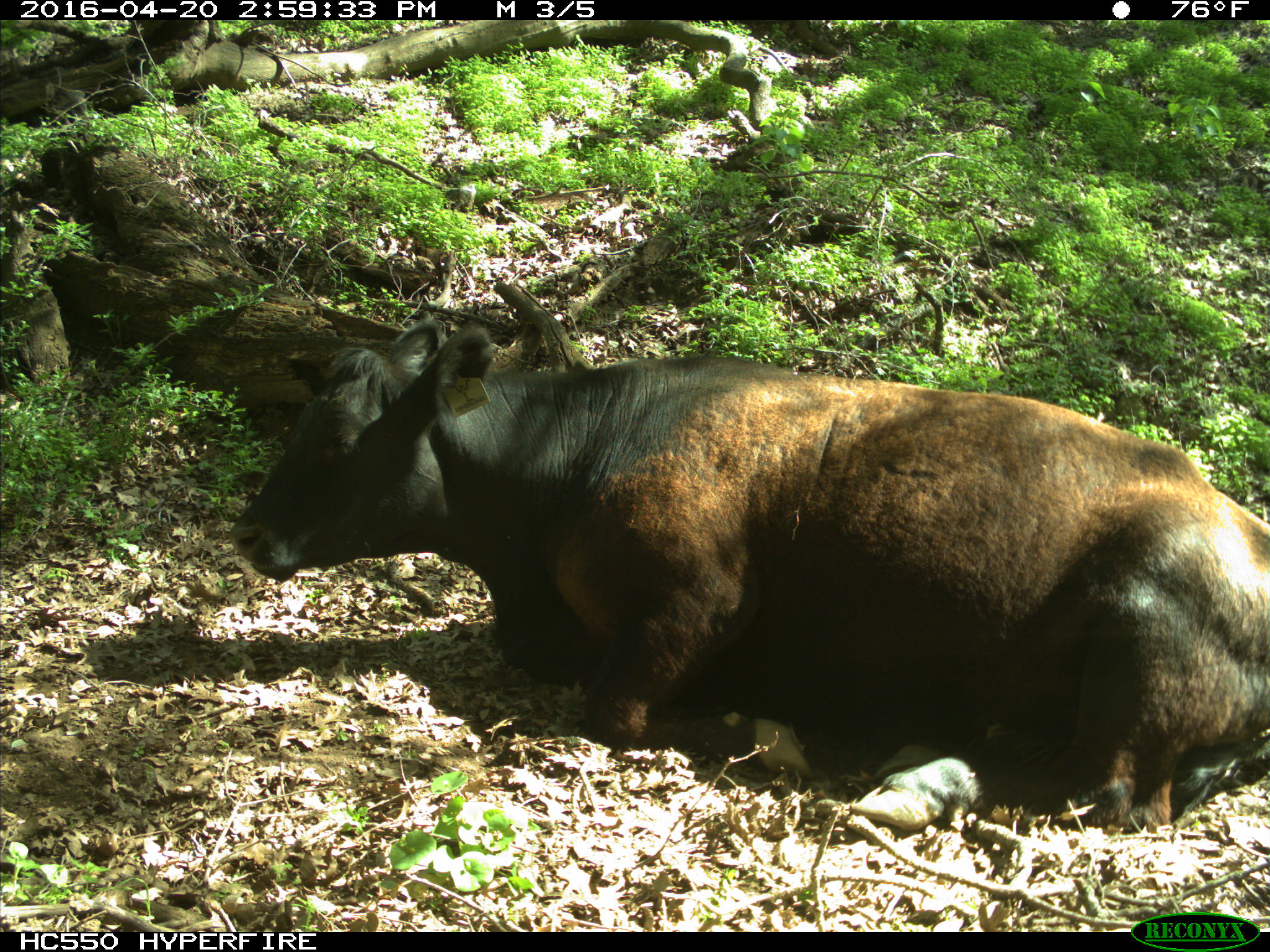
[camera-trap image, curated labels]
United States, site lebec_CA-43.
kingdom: Animalia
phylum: Chordata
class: Mammalia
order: Artiodactyla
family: Bovidae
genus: Bos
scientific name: Bos taurus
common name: domestic cow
Bos taurus (domestic cow).